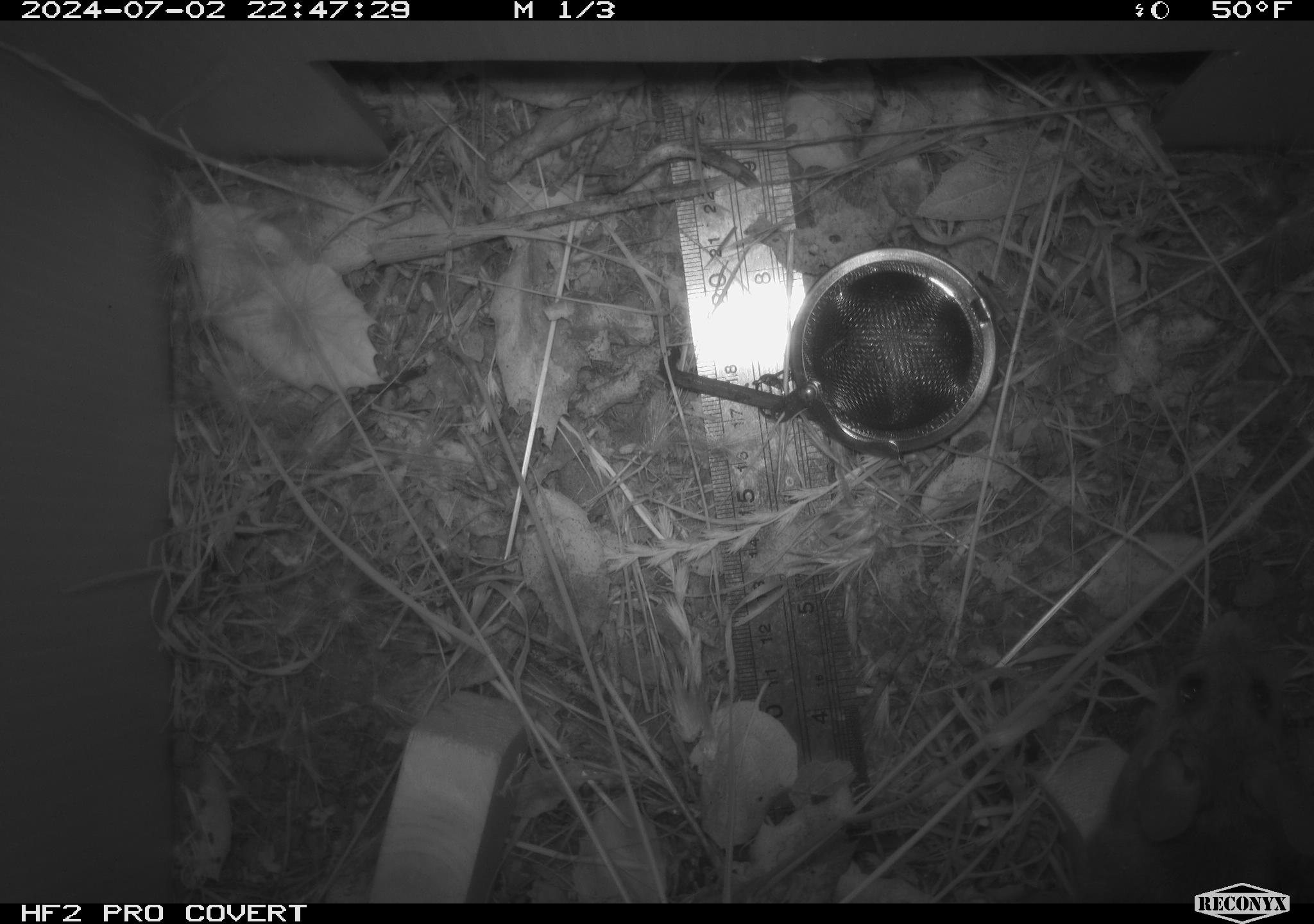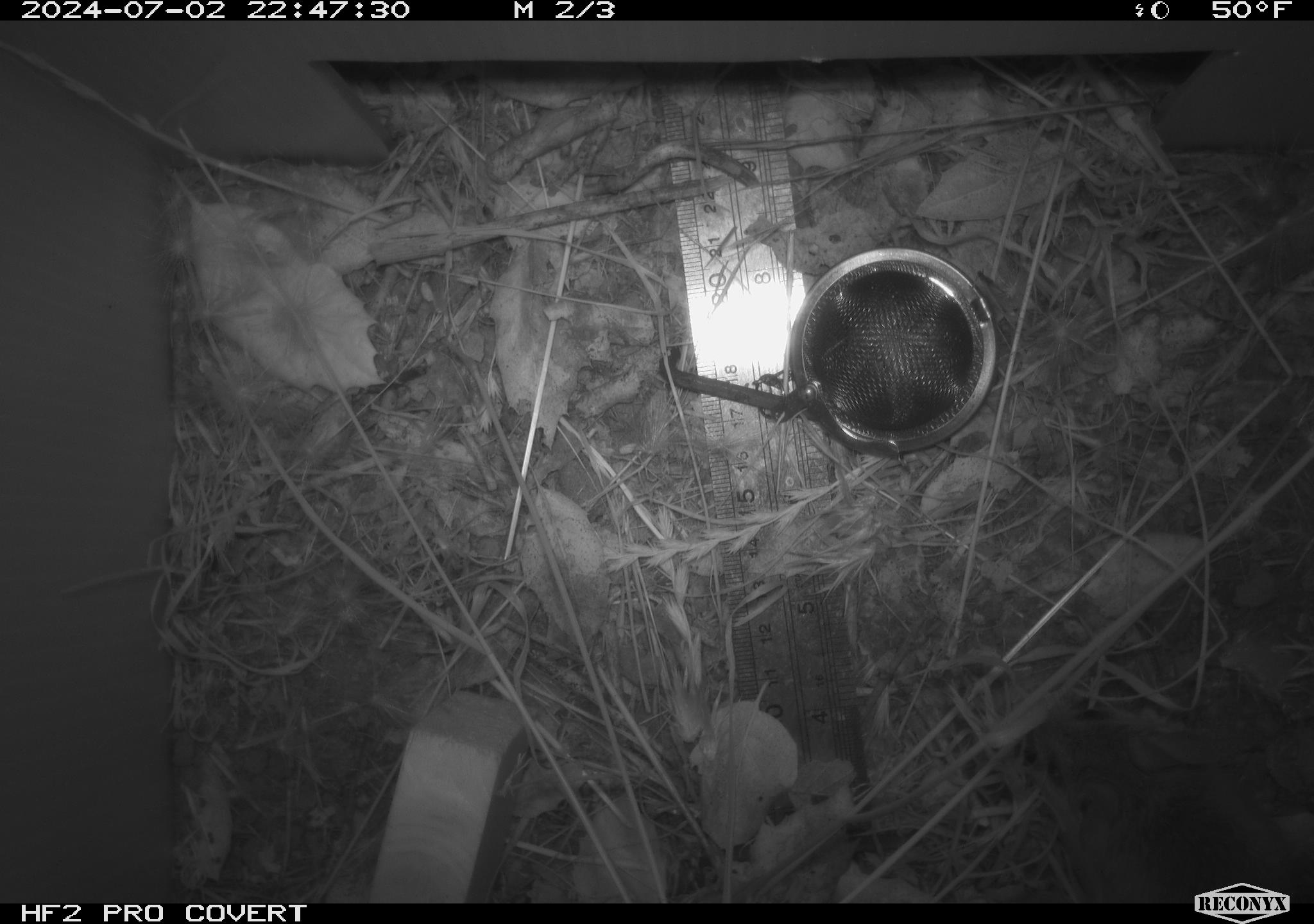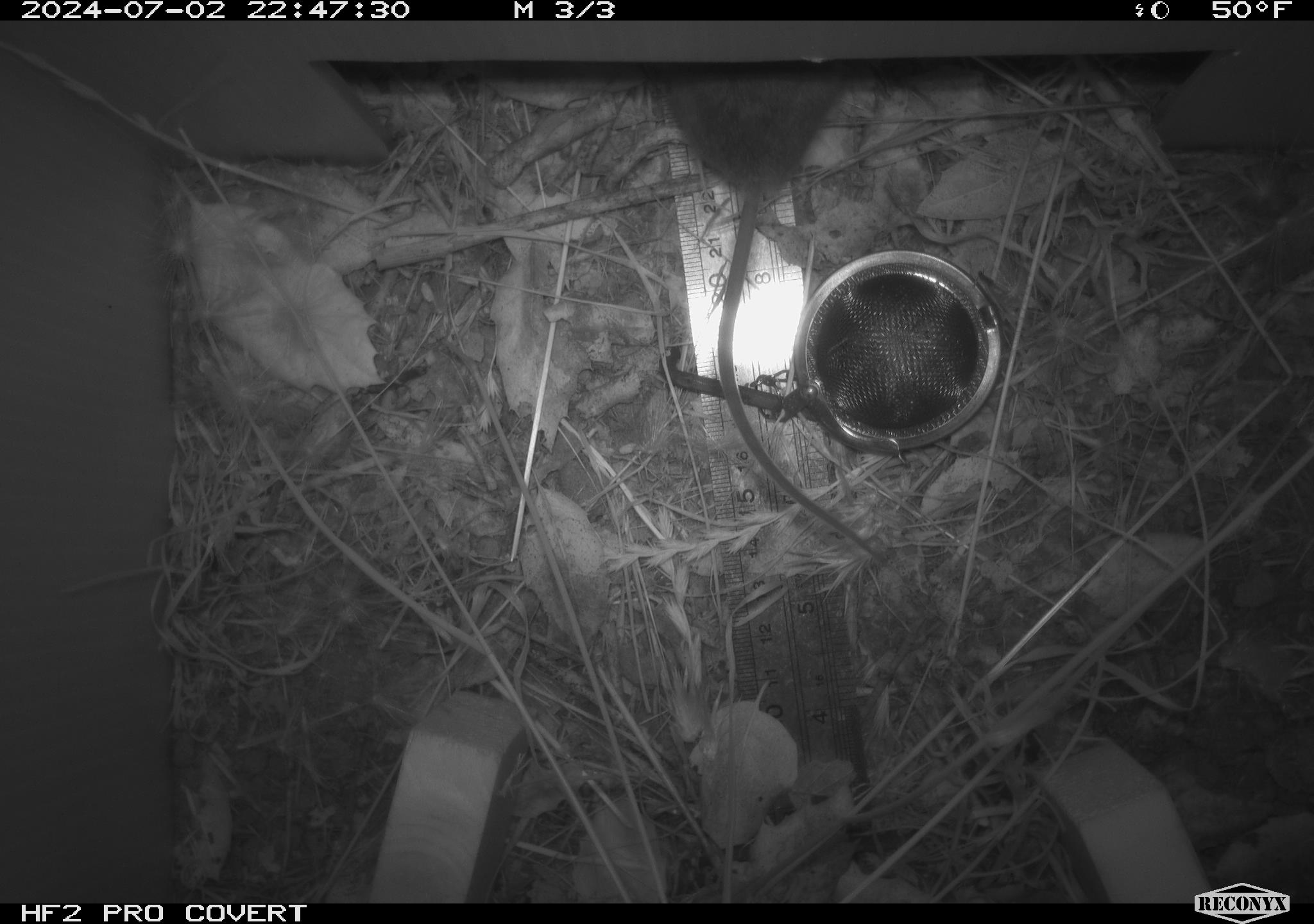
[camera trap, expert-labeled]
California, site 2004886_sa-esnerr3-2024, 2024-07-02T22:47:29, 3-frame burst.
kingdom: Animalia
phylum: Chordata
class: Mammalia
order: Rodentia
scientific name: Rodentia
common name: rodent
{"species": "rodent (Rodentia)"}